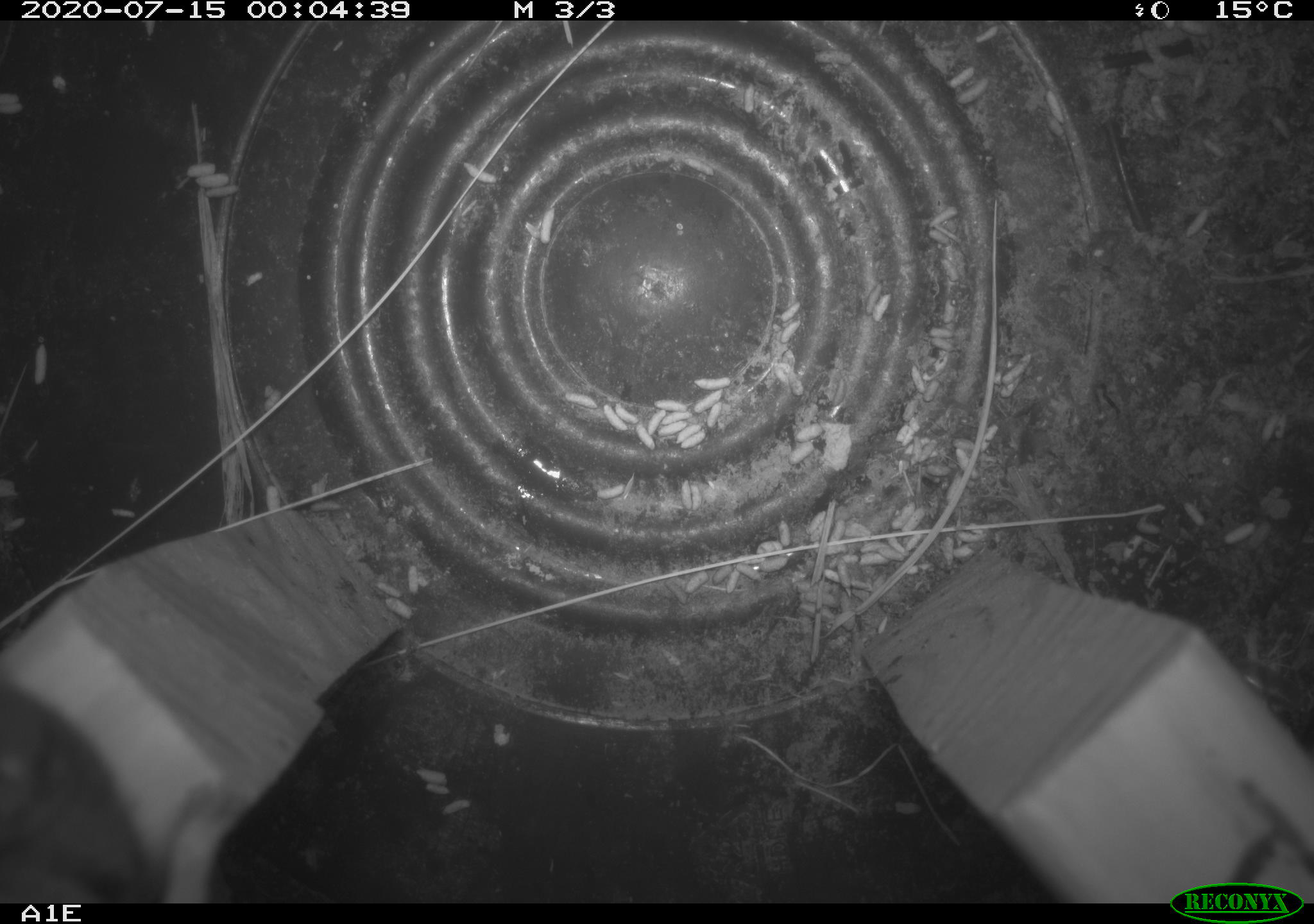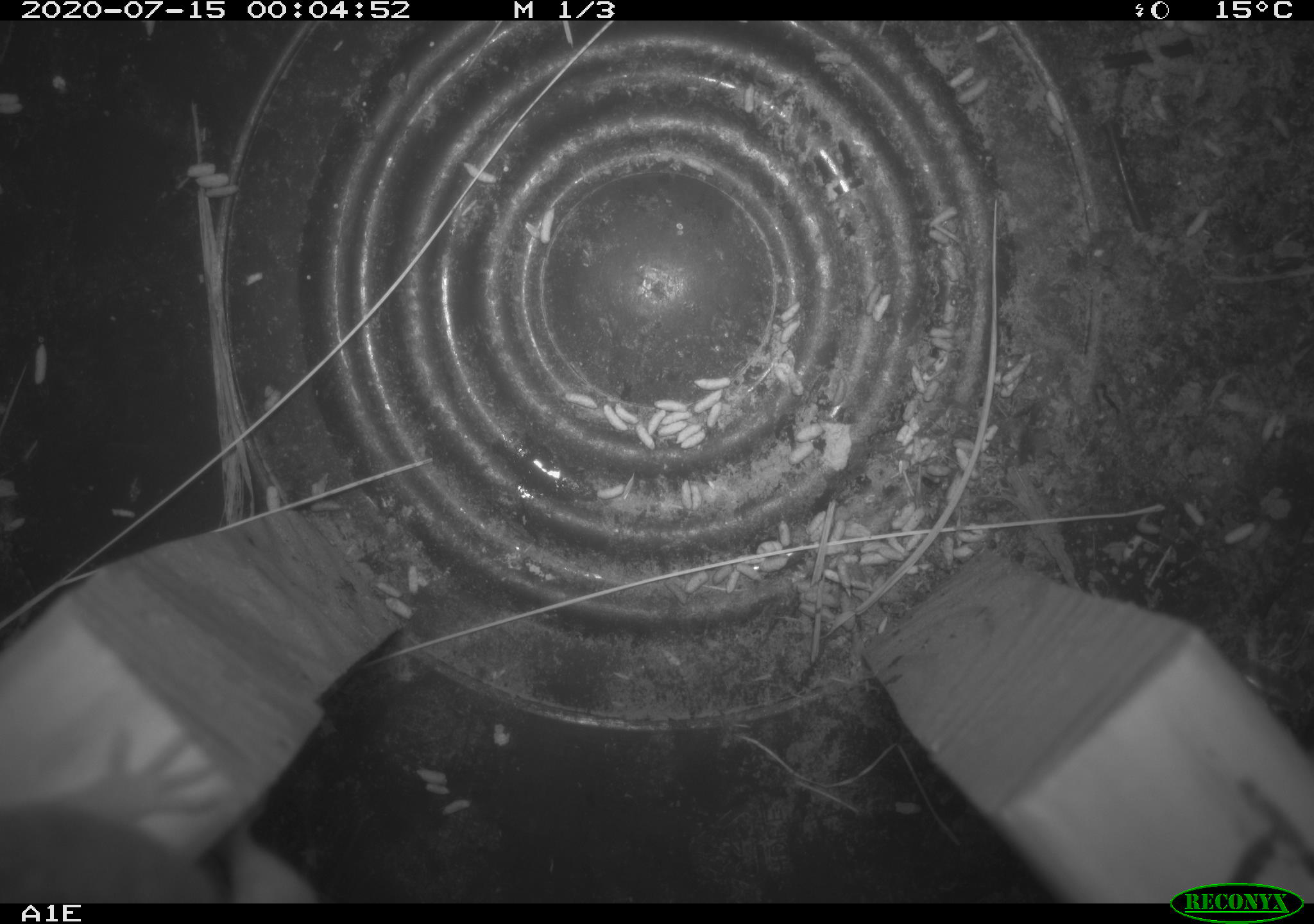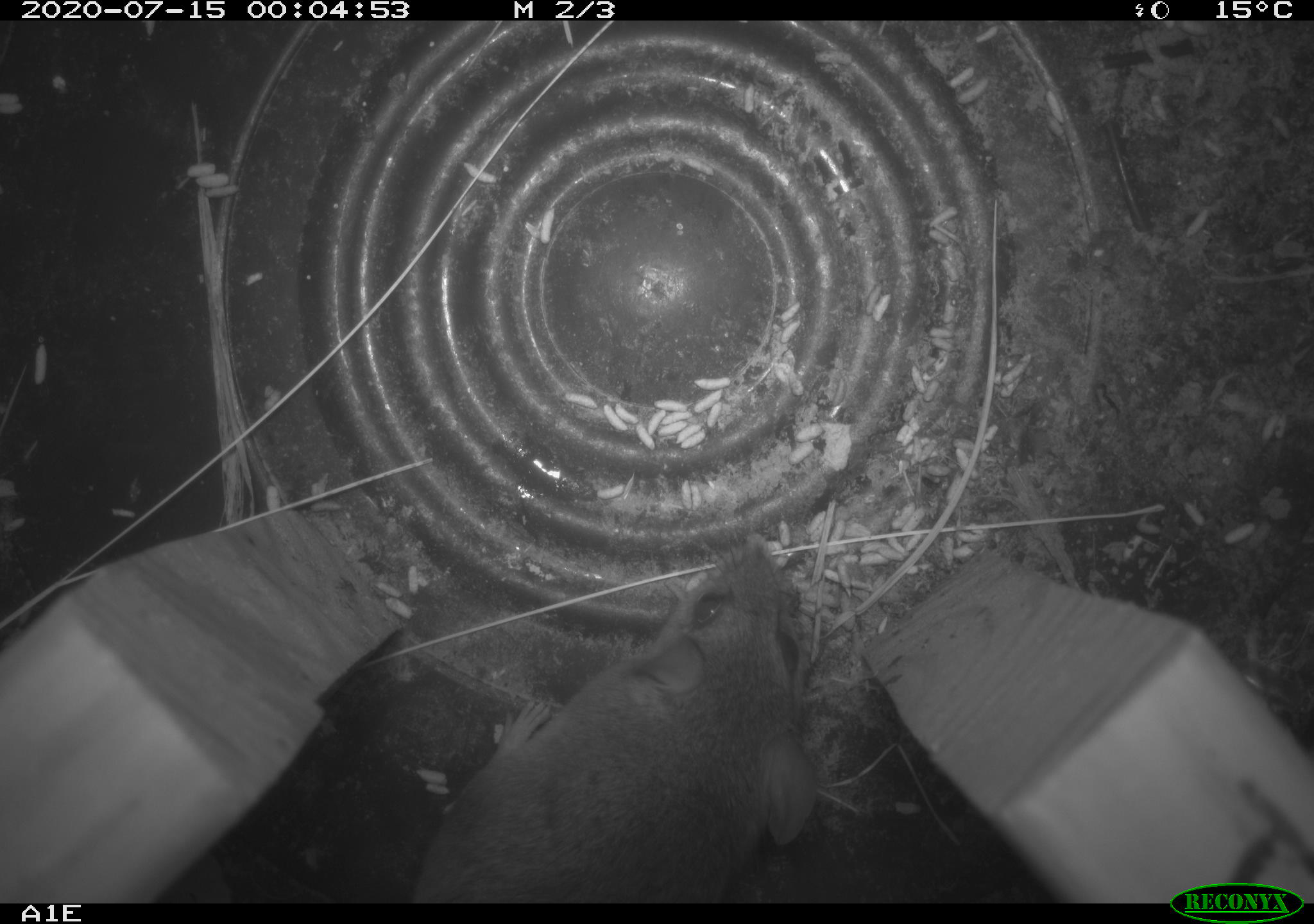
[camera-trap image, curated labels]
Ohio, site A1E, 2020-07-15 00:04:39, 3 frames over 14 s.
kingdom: Animalia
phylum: Chordata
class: Mammalia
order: Rodentia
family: Cricetidae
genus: Peromyscus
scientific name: Peromyscus leucopus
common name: white-footed mouse